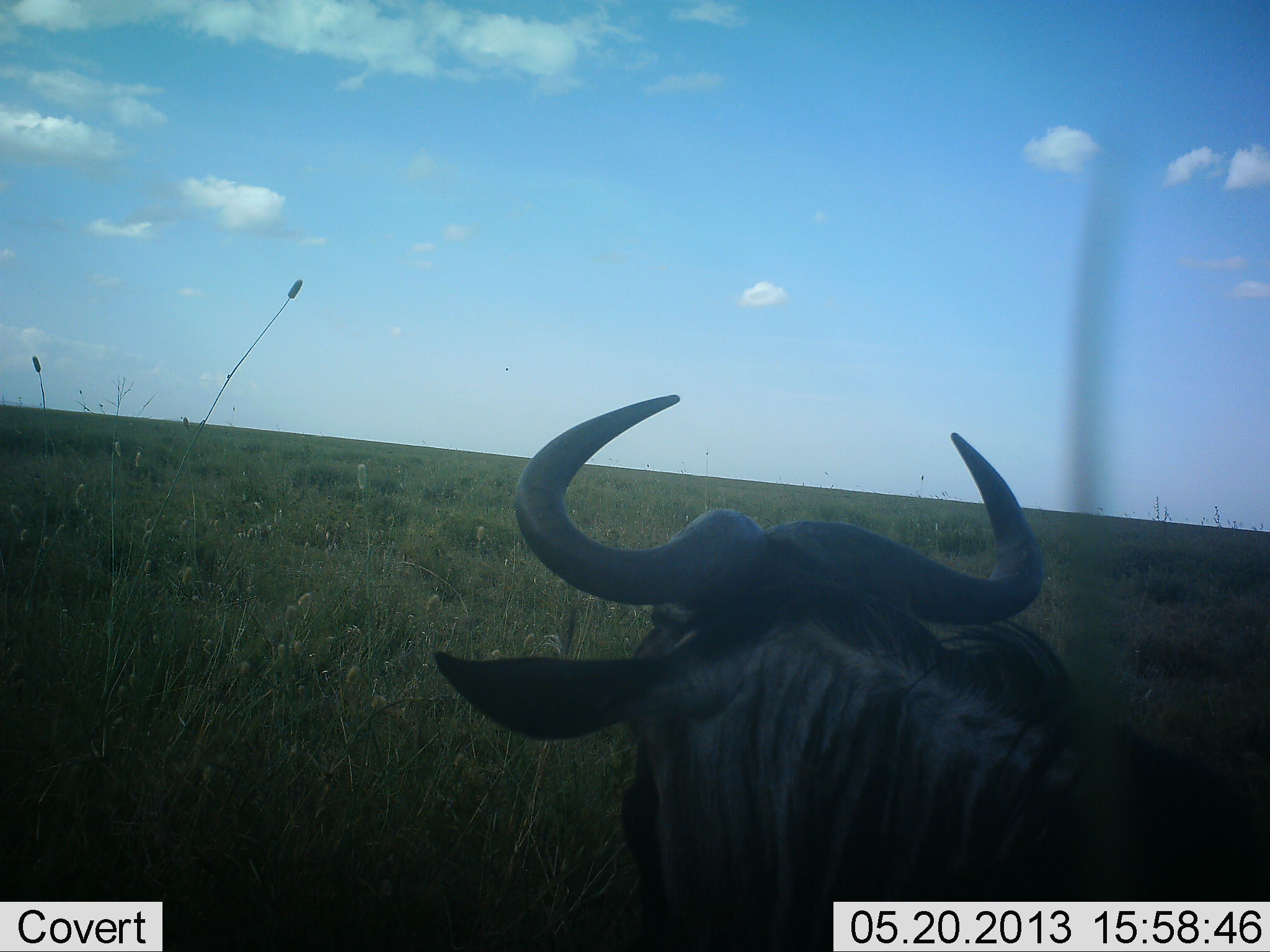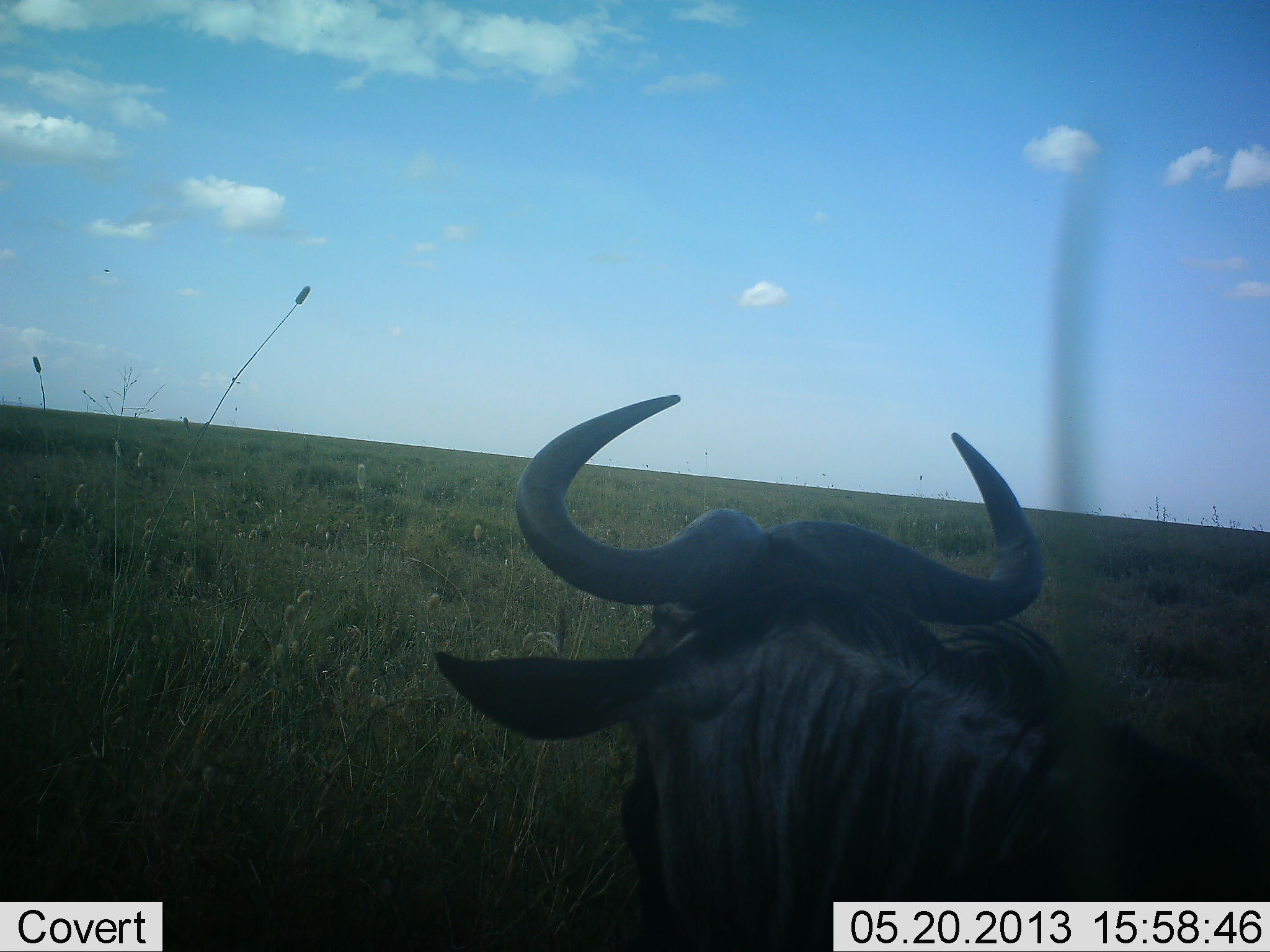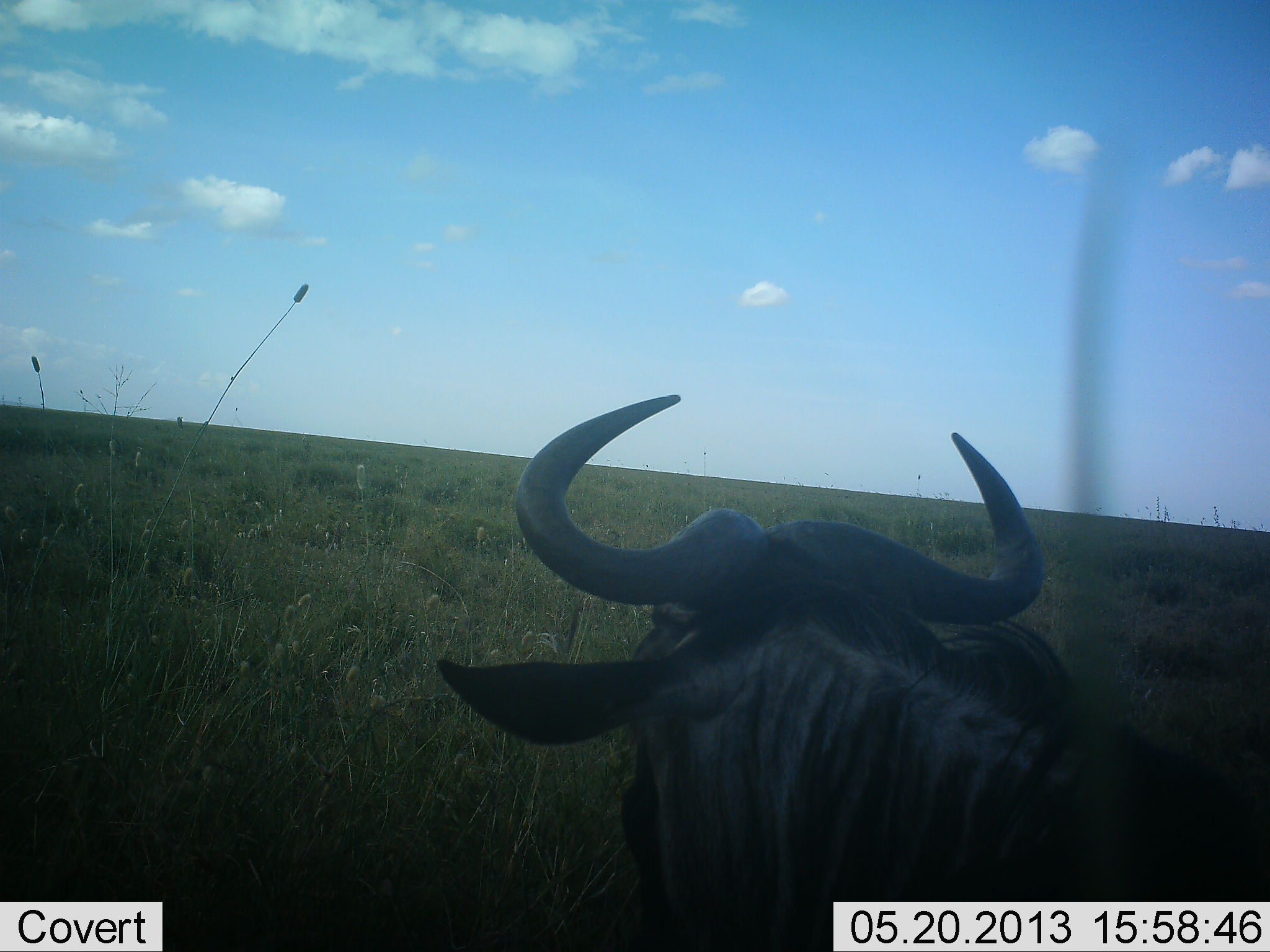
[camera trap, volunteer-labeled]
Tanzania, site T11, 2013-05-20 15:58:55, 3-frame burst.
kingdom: Animalia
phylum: Chordata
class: Mammalia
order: Artiodactyla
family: Bovidae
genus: Connochaetes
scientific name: Connochaetes taurinus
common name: blue wildebeest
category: wildebeest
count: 1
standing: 48%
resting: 55%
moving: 3%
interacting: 0%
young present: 0%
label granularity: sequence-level